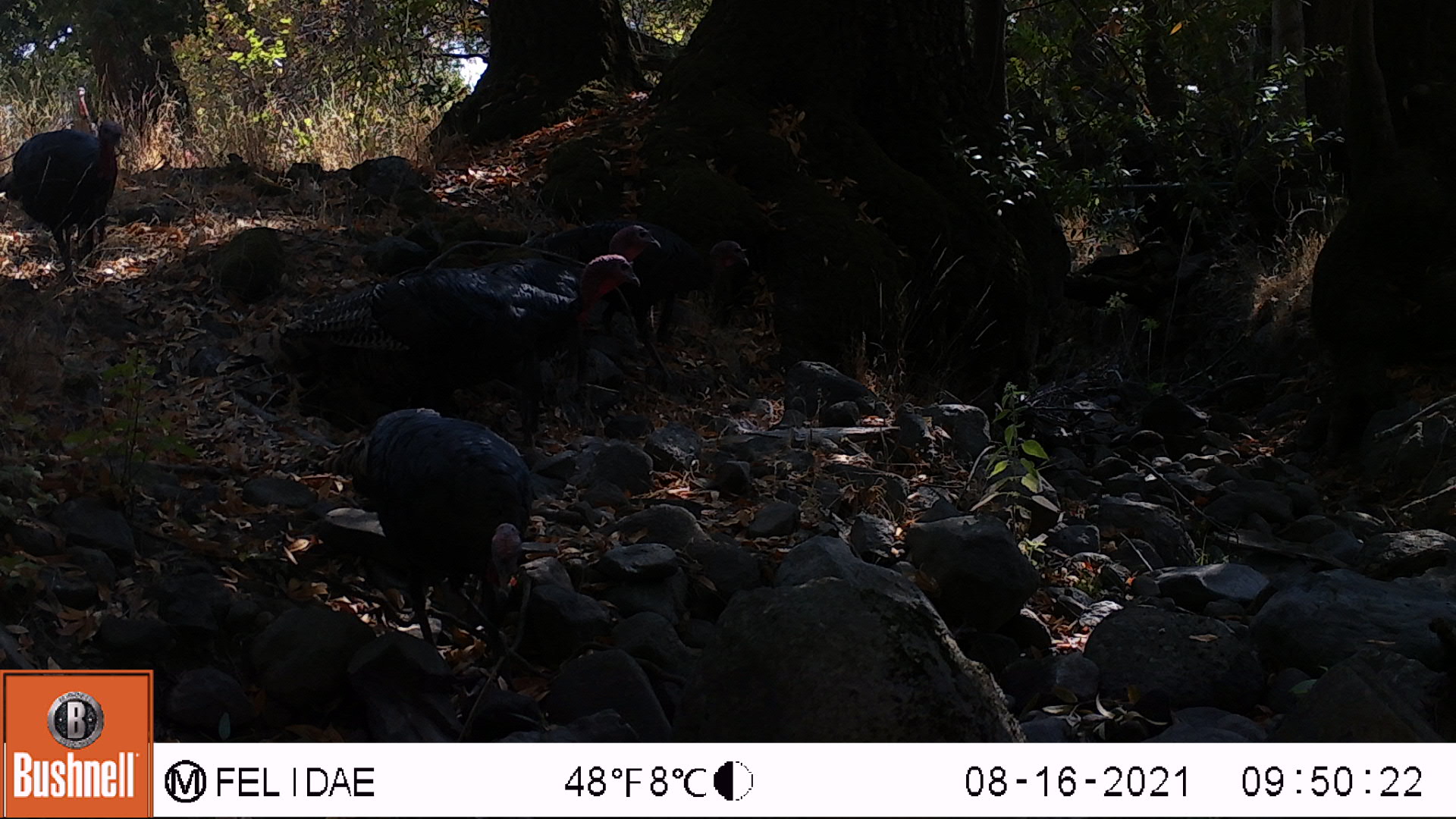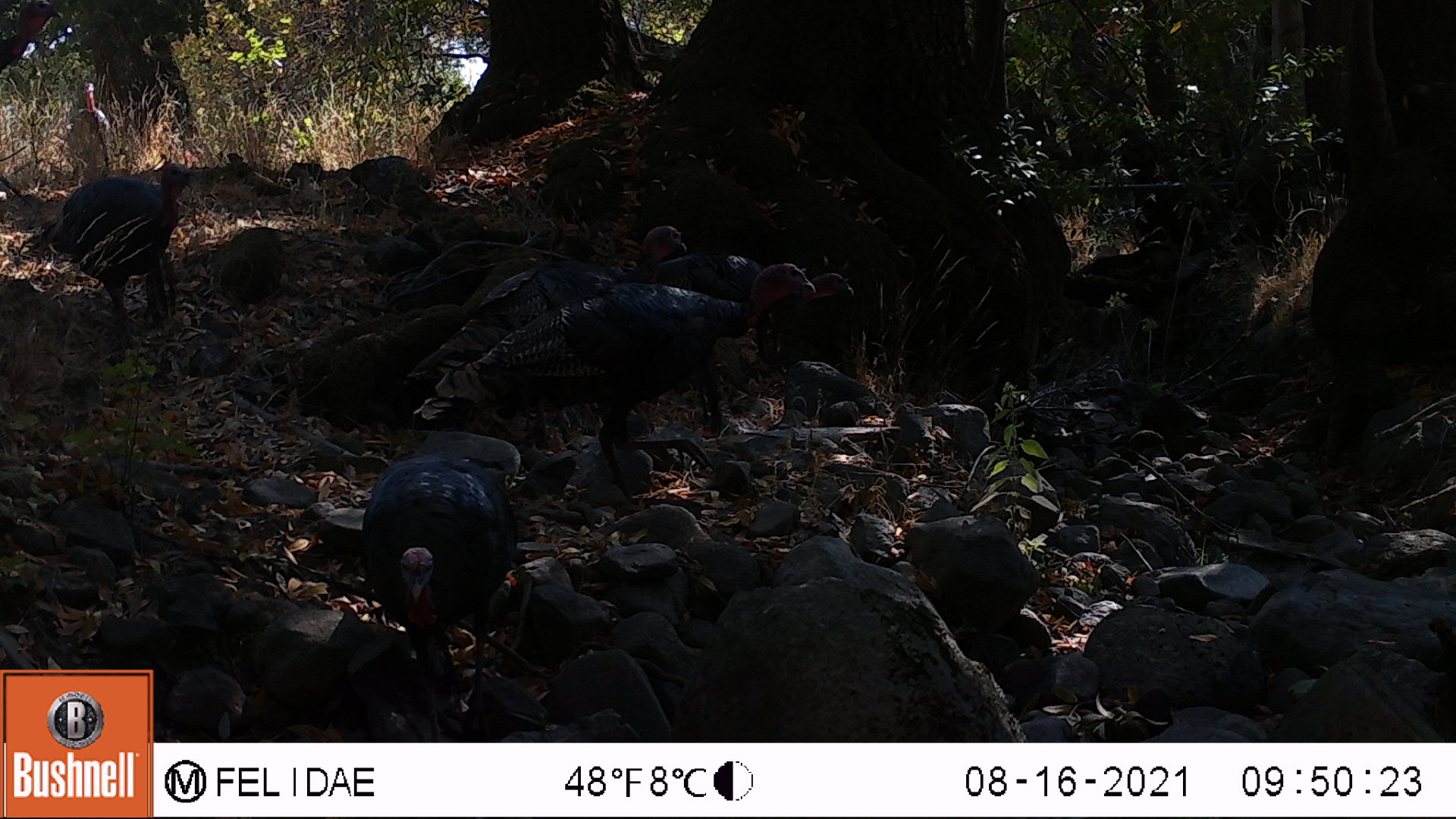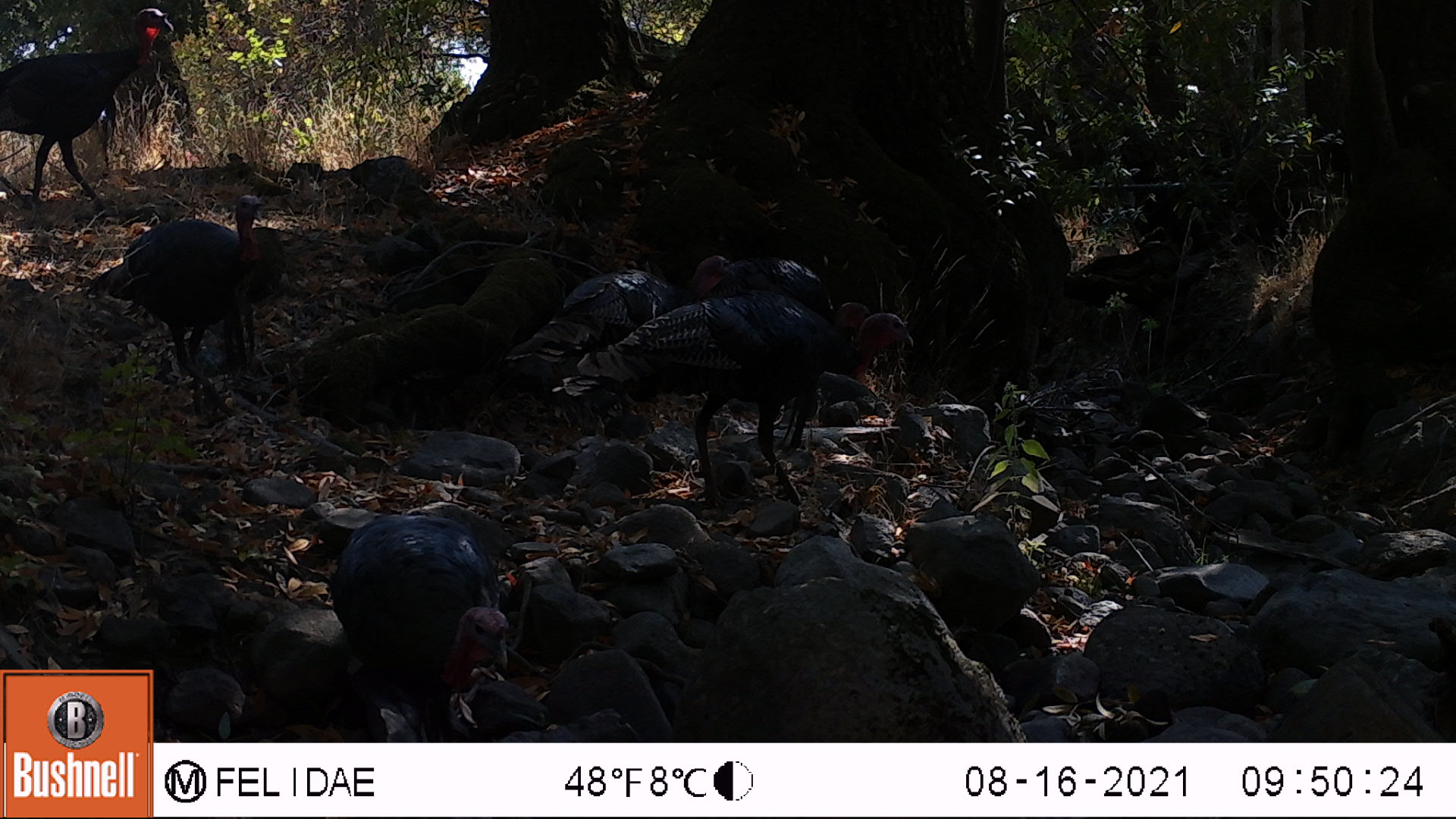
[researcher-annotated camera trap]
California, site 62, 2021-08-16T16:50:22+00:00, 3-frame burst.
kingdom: Animalia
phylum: Chordata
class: Aves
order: Galliformes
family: Phasianidae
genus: Meleagris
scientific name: Meleagris gallopavo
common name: turkey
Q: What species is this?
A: Turkey (Meleagris gallopavo).